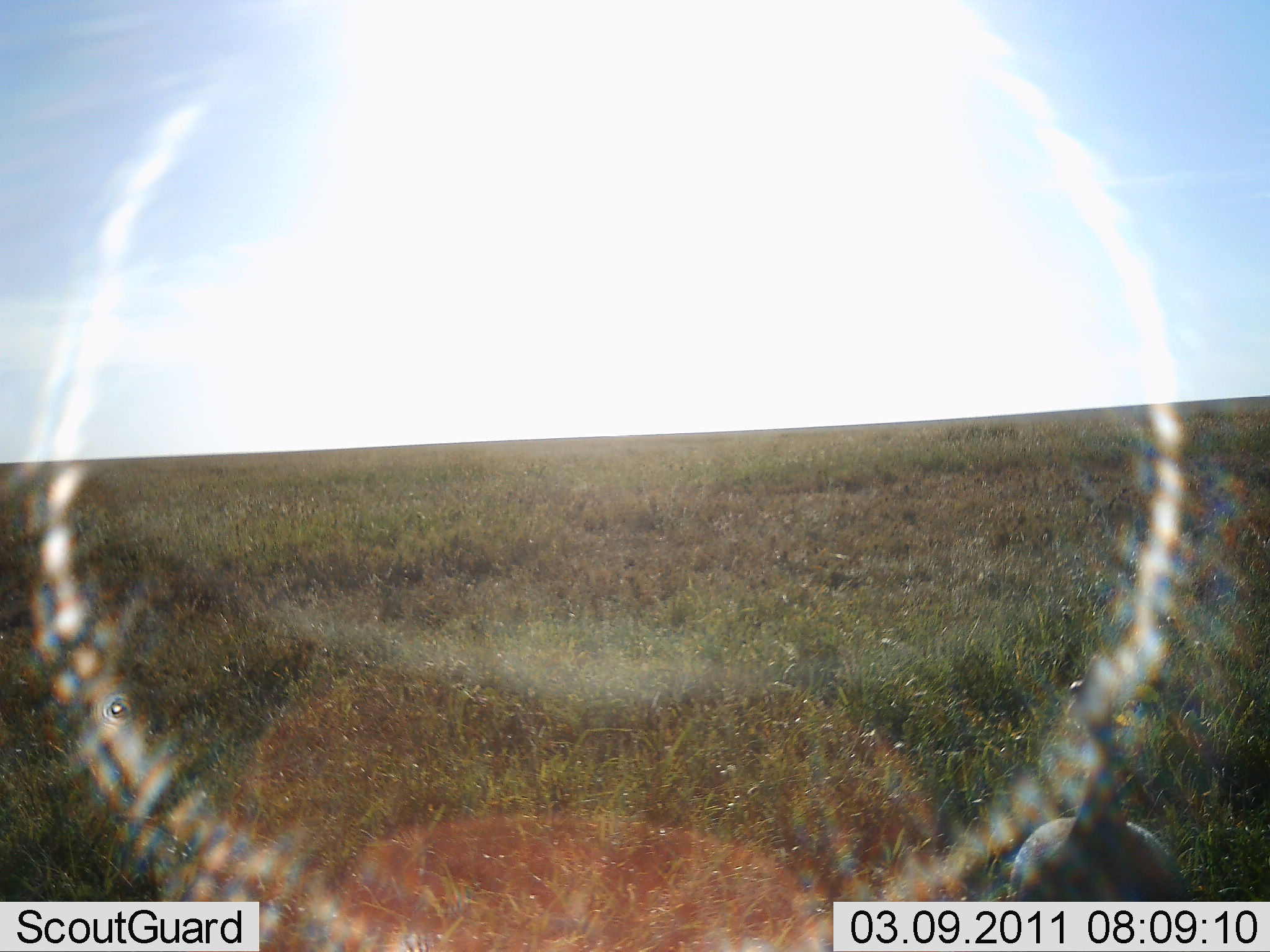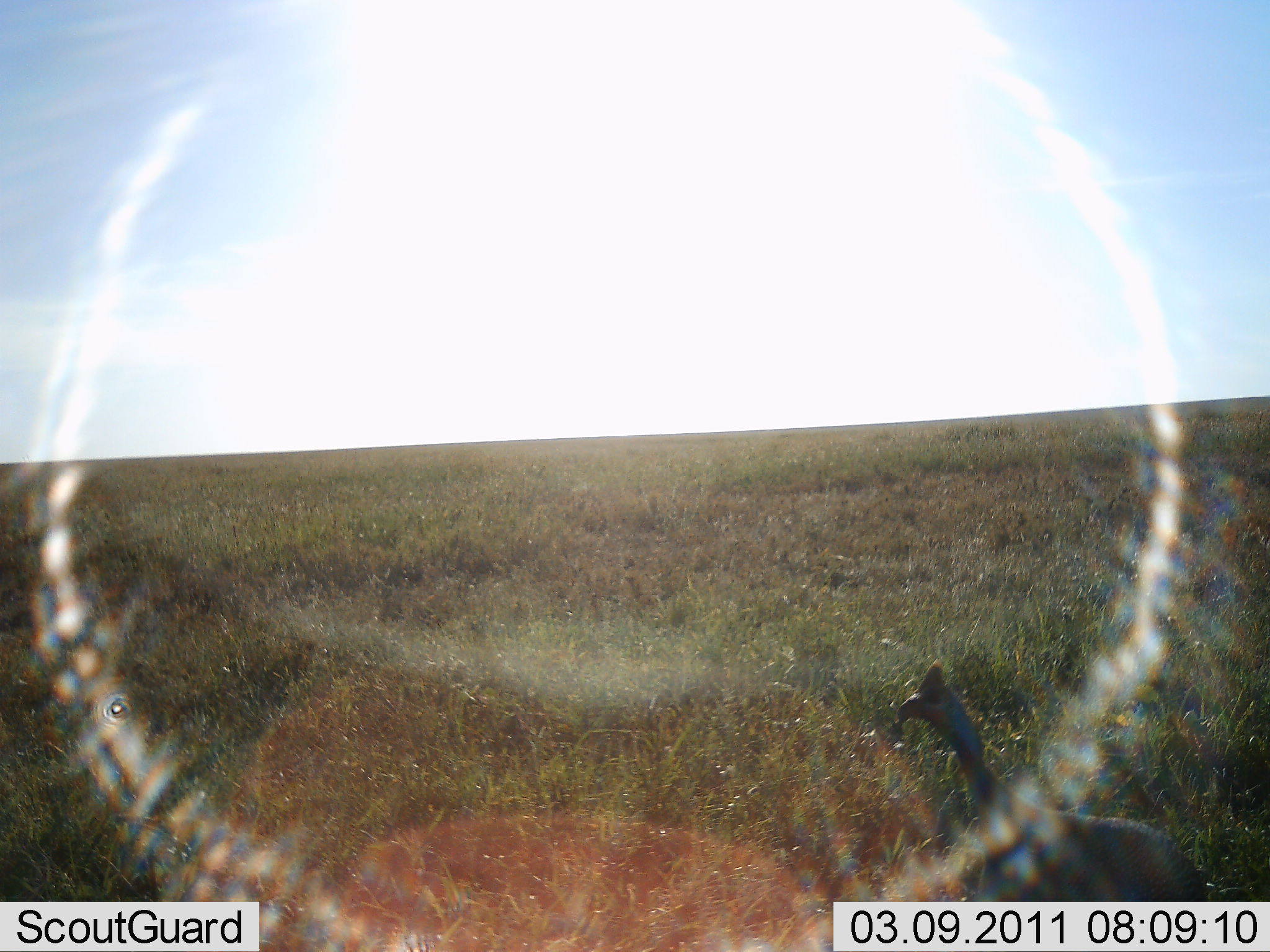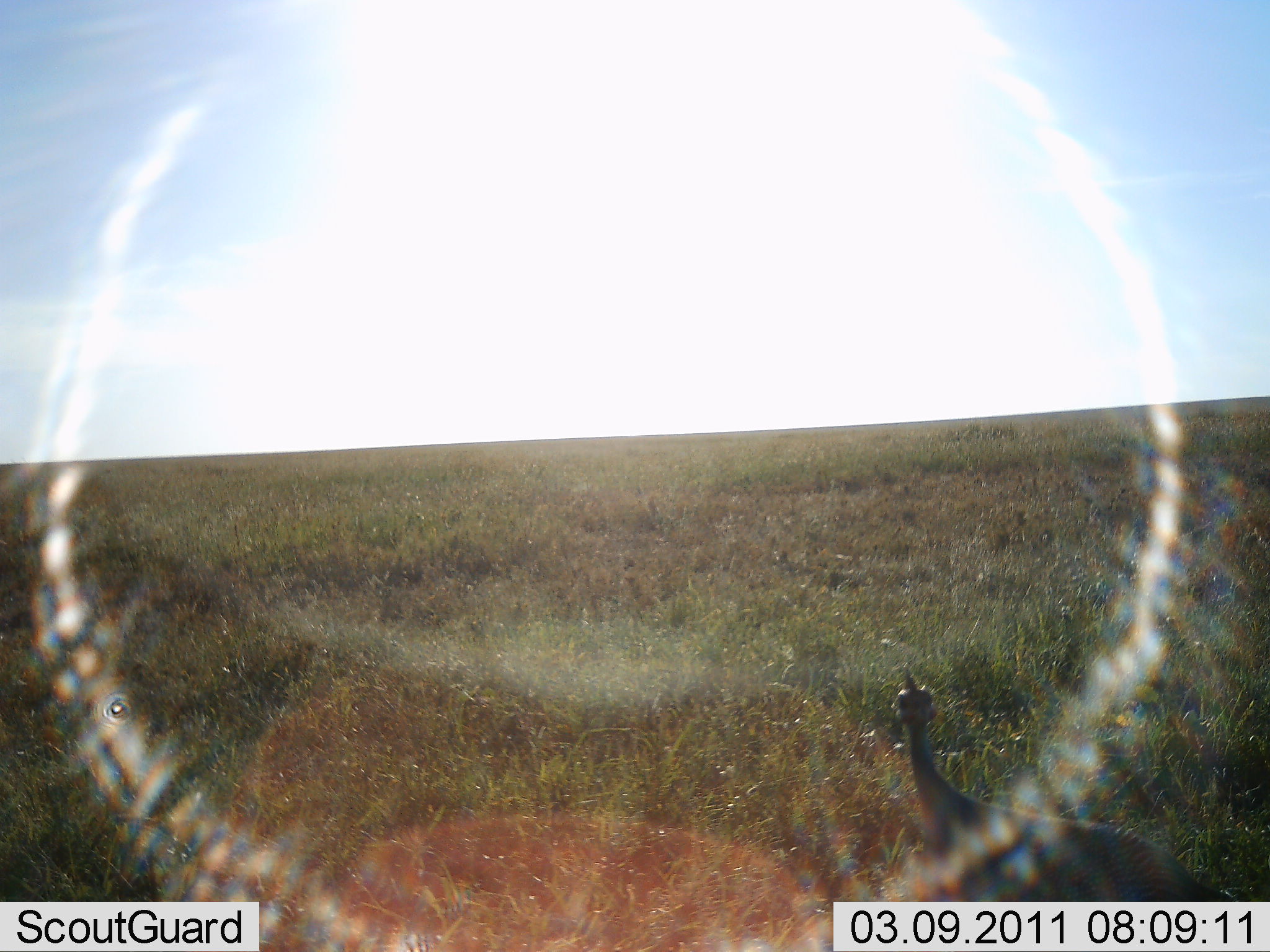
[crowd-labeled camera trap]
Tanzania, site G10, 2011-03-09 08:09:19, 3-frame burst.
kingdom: Animalia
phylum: Chordata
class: Aves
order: Galliformes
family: Numididae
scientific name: Numididae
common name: guinea fowl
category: guineafowl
Guineafowl (guinea fowl) (Numididae), count 1. Behavior (volunteer vote fractions): standing 67%, resting 0%, moving 42%, interacting 0%. Young present (vote fraction): 0%. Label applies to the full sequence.